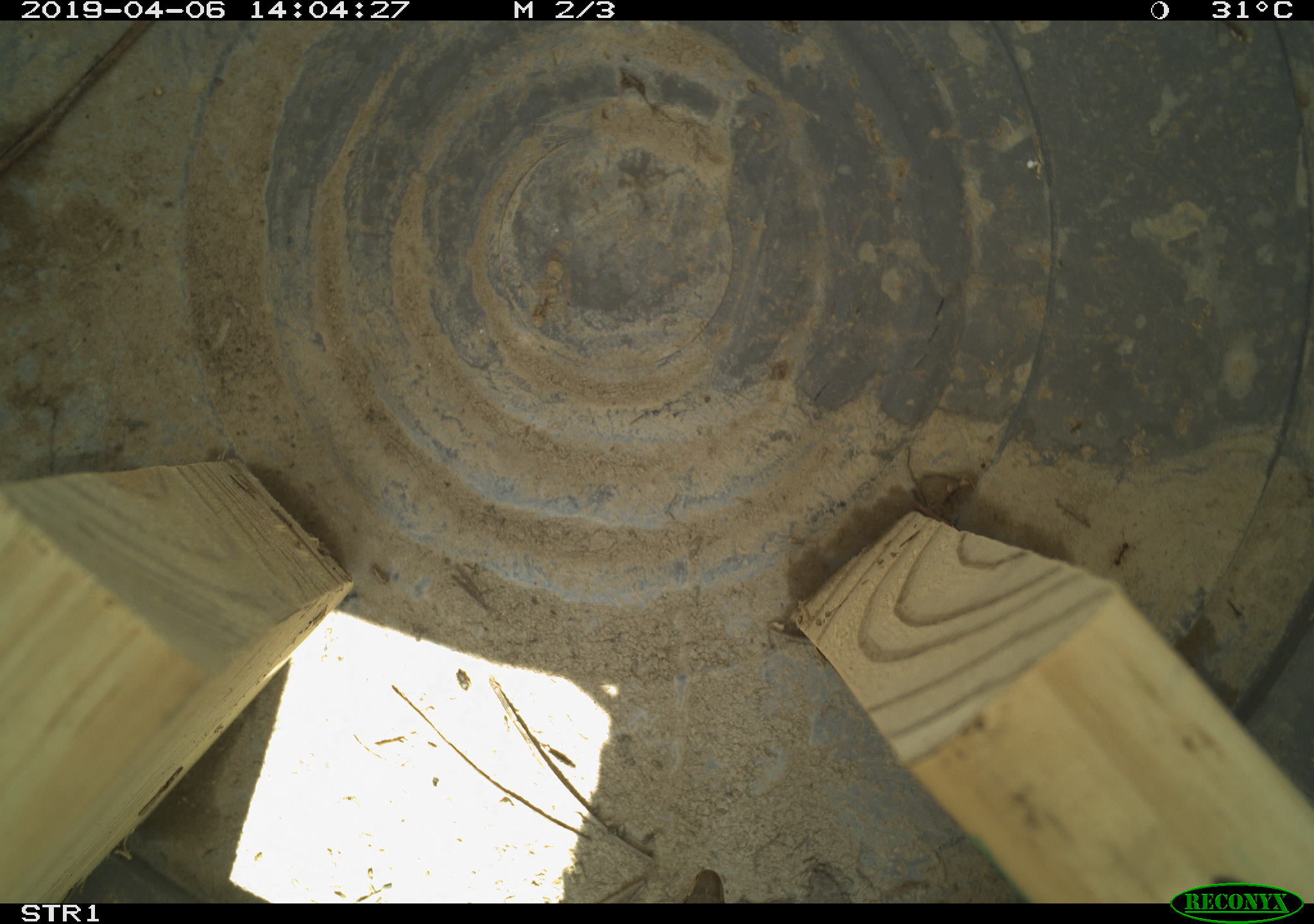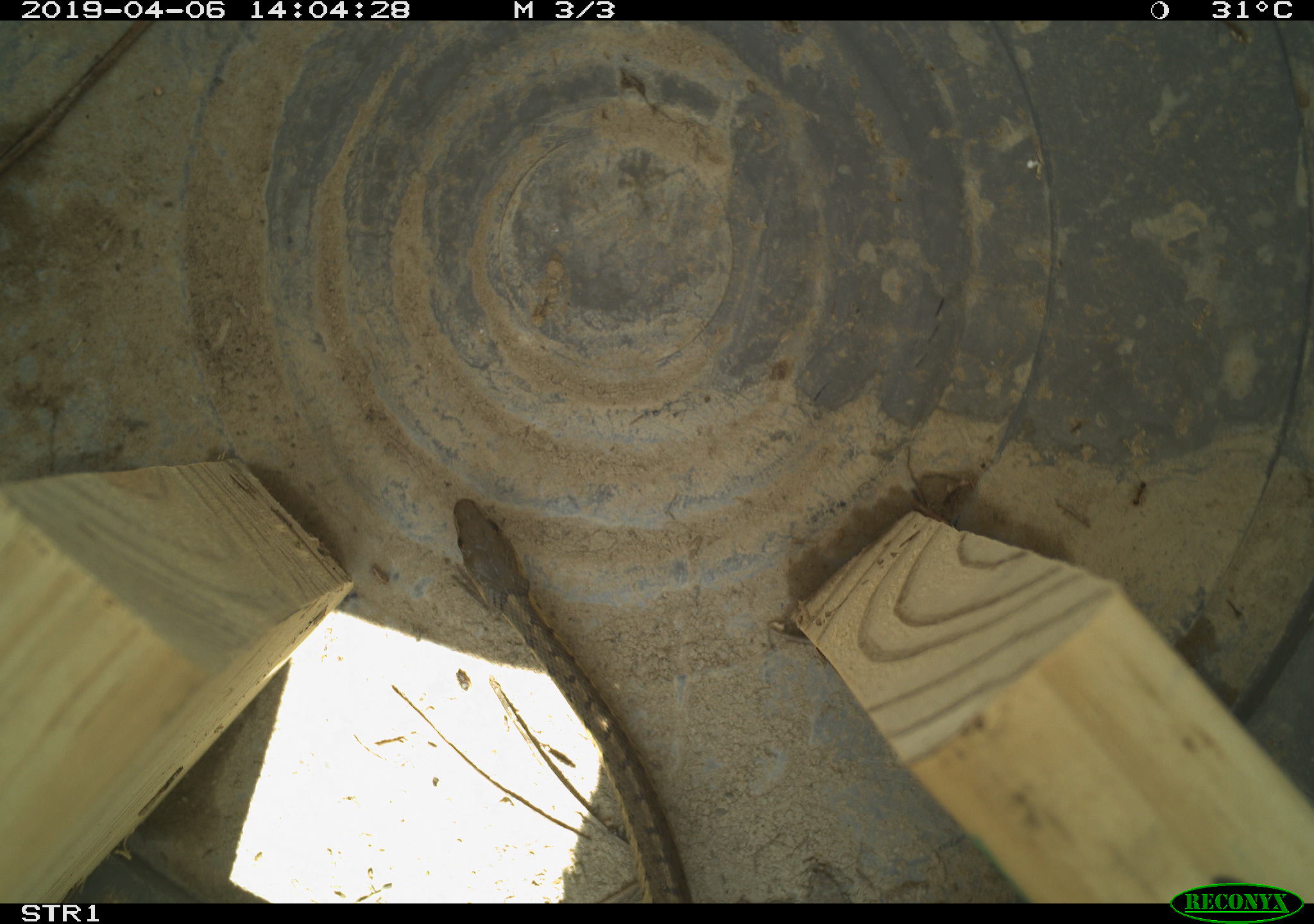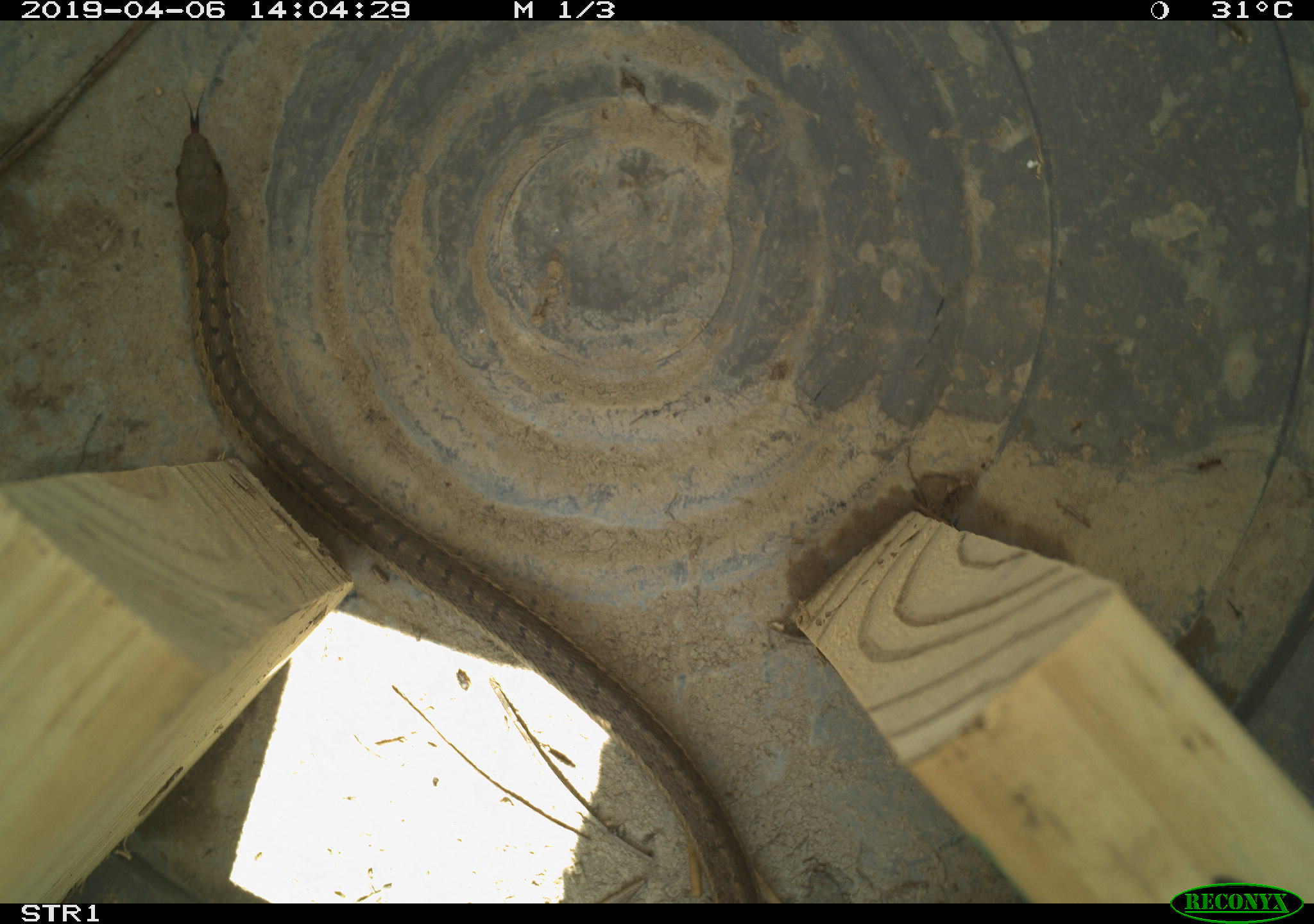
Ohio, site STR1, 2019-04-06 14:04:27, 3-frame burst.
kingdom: Animalia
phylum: Chordata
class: Reptilia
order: Squamata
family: Colubridae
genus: Thamnophis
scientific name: Thamnophis sirtalis sirtalis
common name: eastern gartersnake